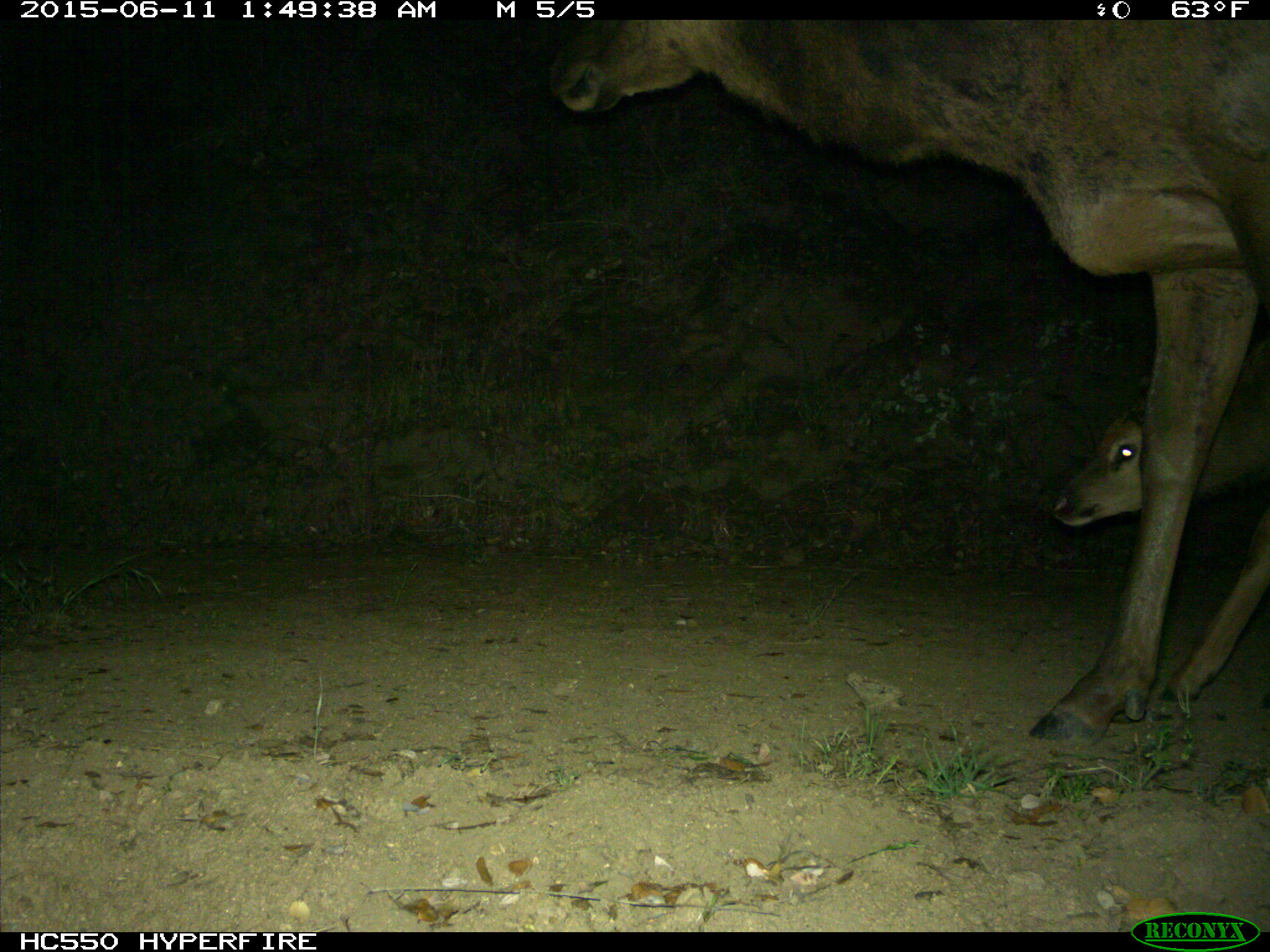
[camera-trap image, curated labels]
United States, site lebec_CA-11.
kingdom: Animalia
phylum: Chordata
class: Mammalia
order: Artiodactyla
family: Cervidae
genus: Cervus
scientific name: Cervus canadensis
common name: elk